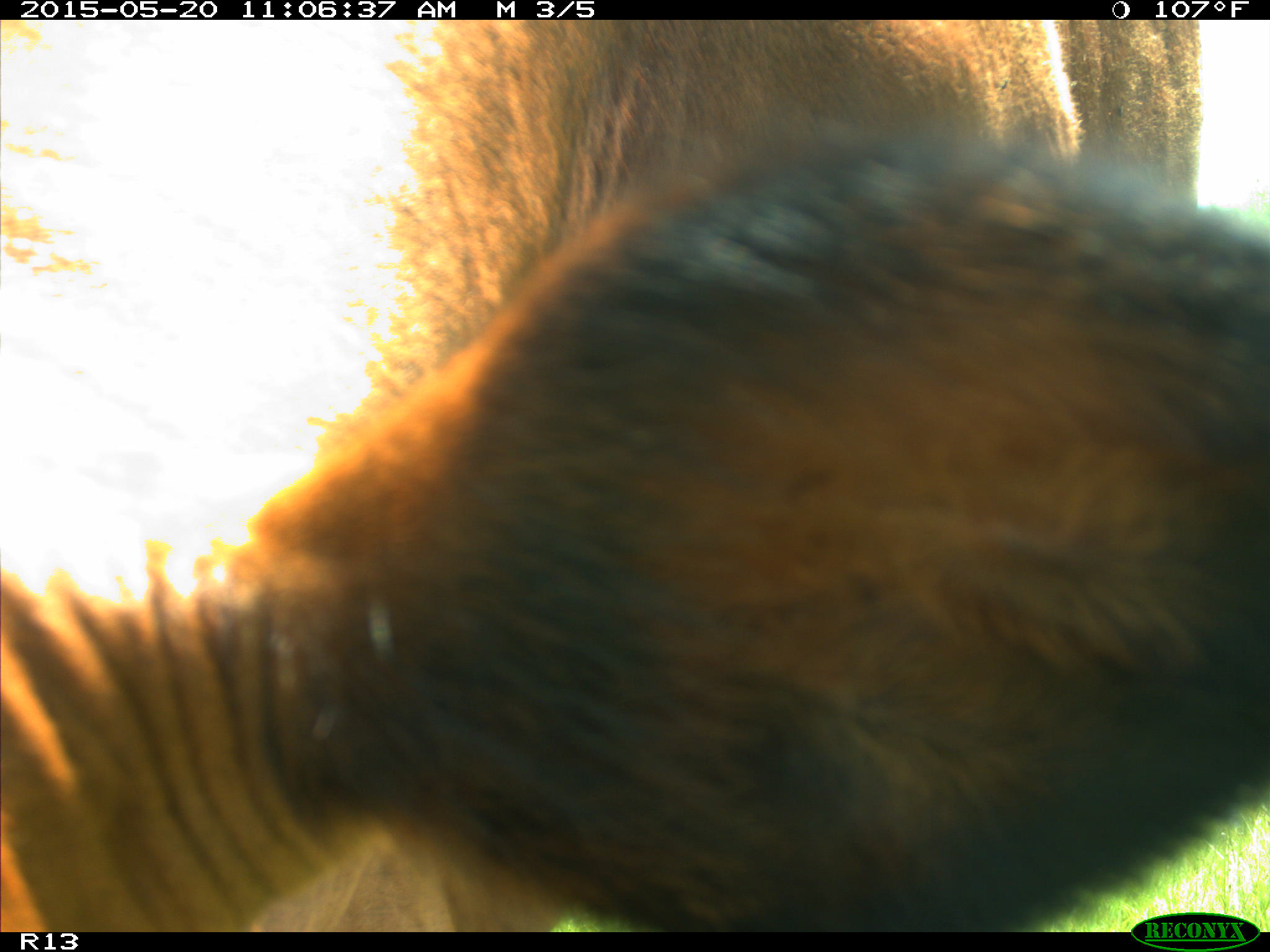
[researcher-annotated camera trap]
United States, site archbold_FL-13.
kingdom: Animalia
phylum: Chordata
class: Mammalia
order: Artiodactyla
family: Bovidae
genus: Bos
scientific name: Bos taurus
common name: domestic cow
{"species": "Bos taurus (domestic cow)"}